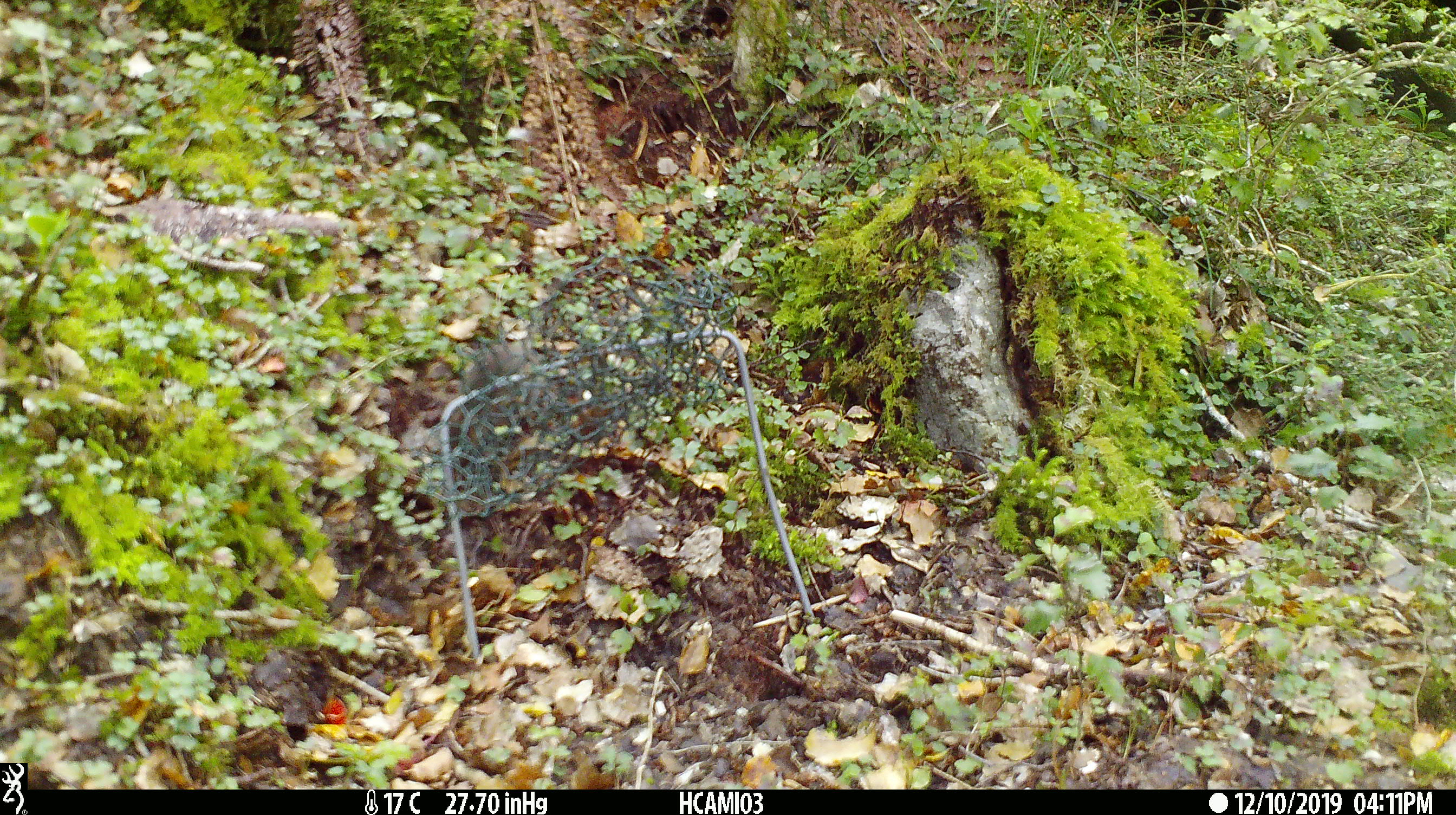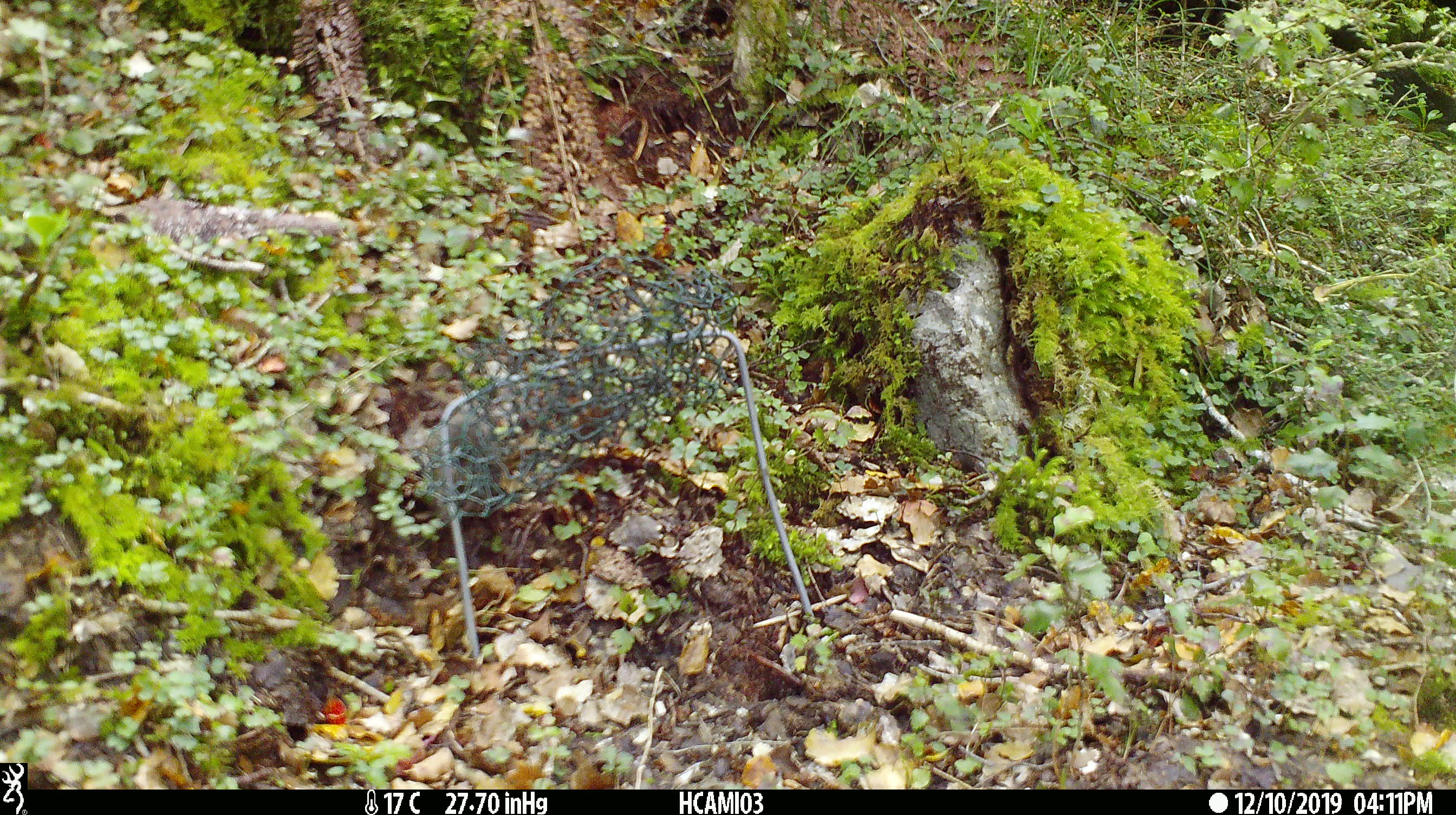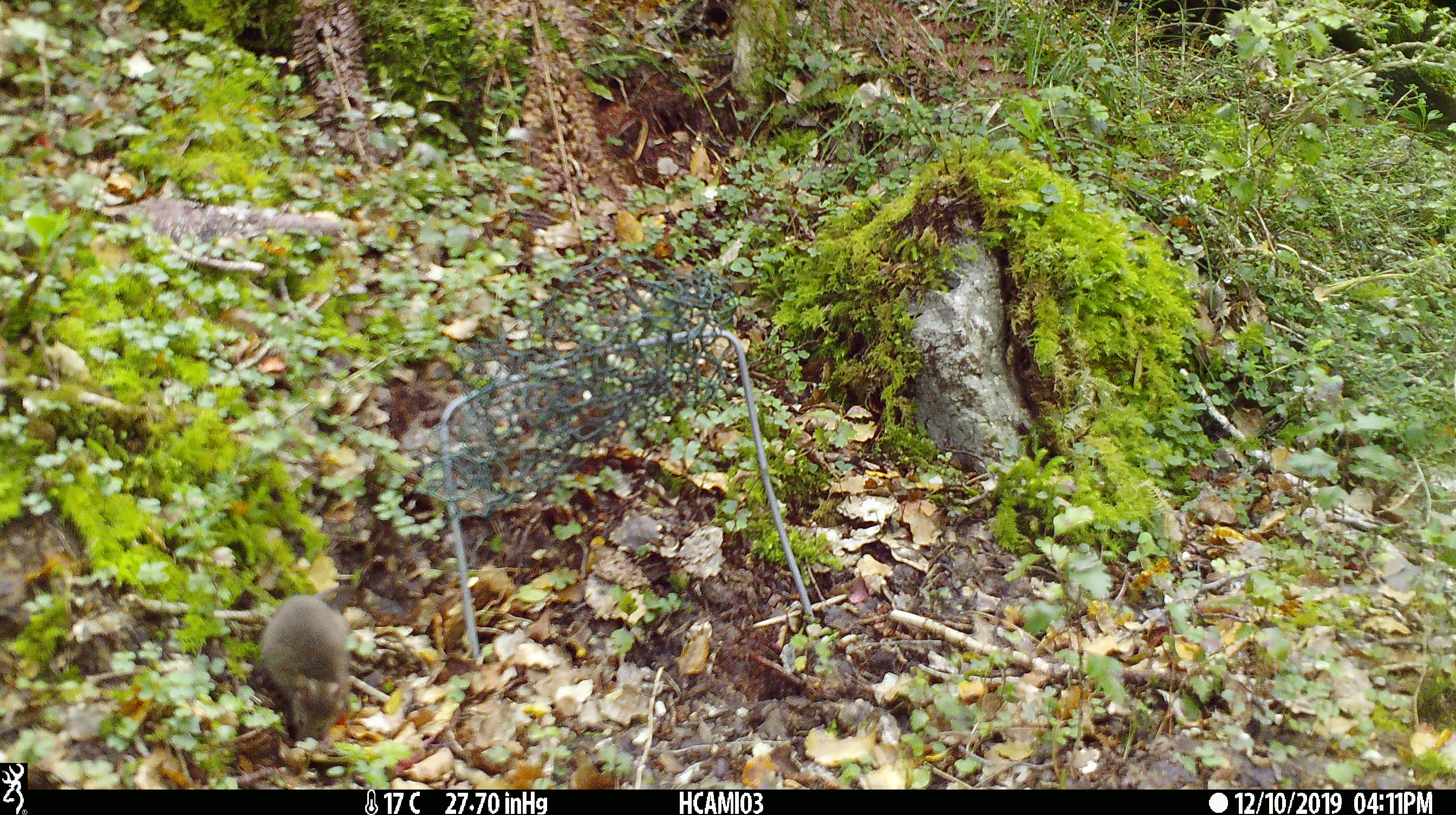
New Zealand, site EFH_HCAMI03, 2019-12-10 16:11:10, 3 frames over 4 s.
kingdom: Animalia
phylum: Chordata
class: Mammalia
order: Rodentia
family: Muridae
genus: Mus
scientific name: Mus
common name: mouse